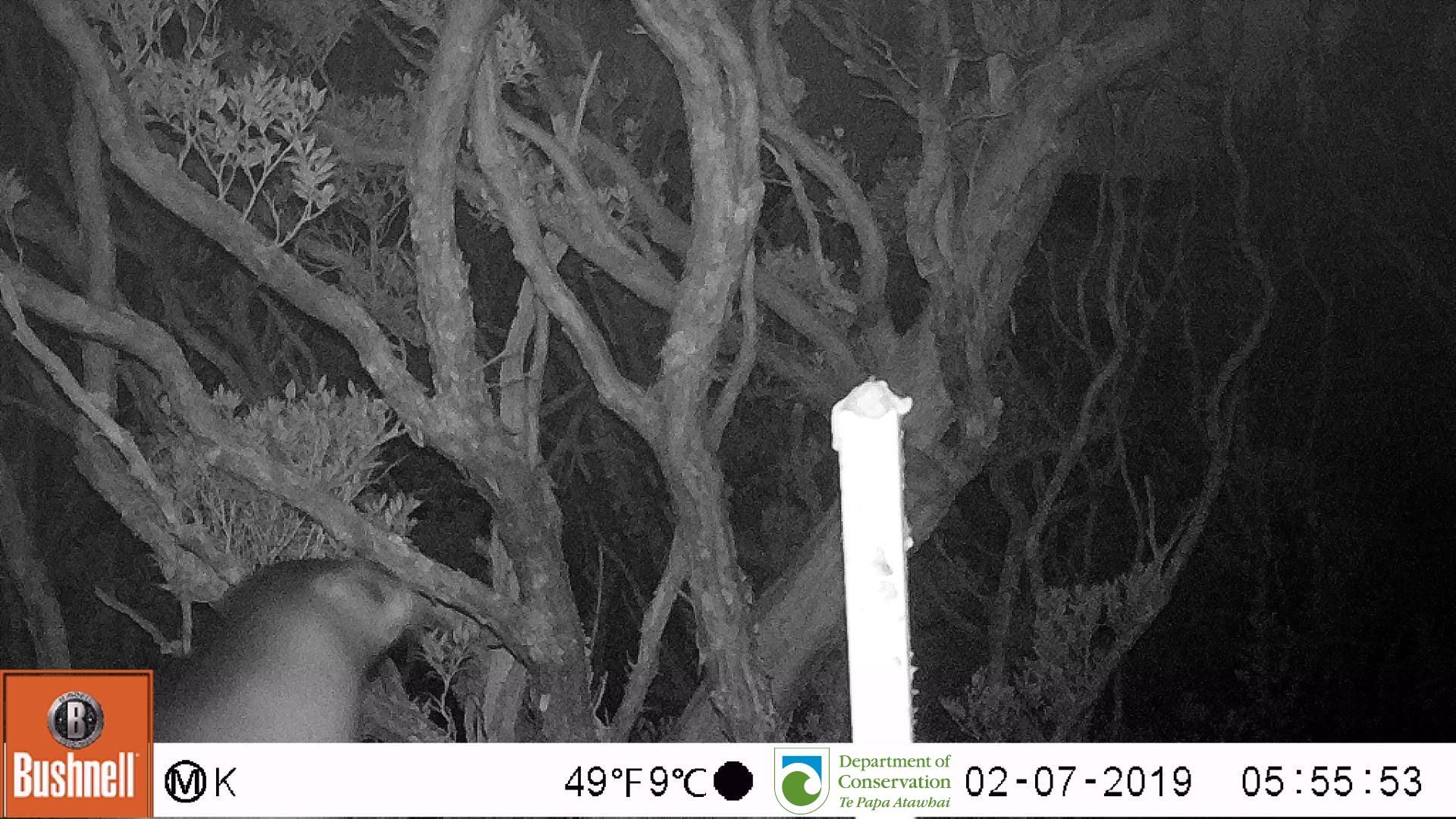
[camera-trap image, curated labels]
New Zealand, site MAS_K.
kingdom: Animalia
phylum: Chordata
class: Mammalia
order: Carnivora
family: Otariidae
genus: Phocarctos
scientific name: Phocarctos hookeri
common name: new zealand sea lion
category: sealion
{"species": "sealion (new zealand sea lion) (Phocarctos hookeri)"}